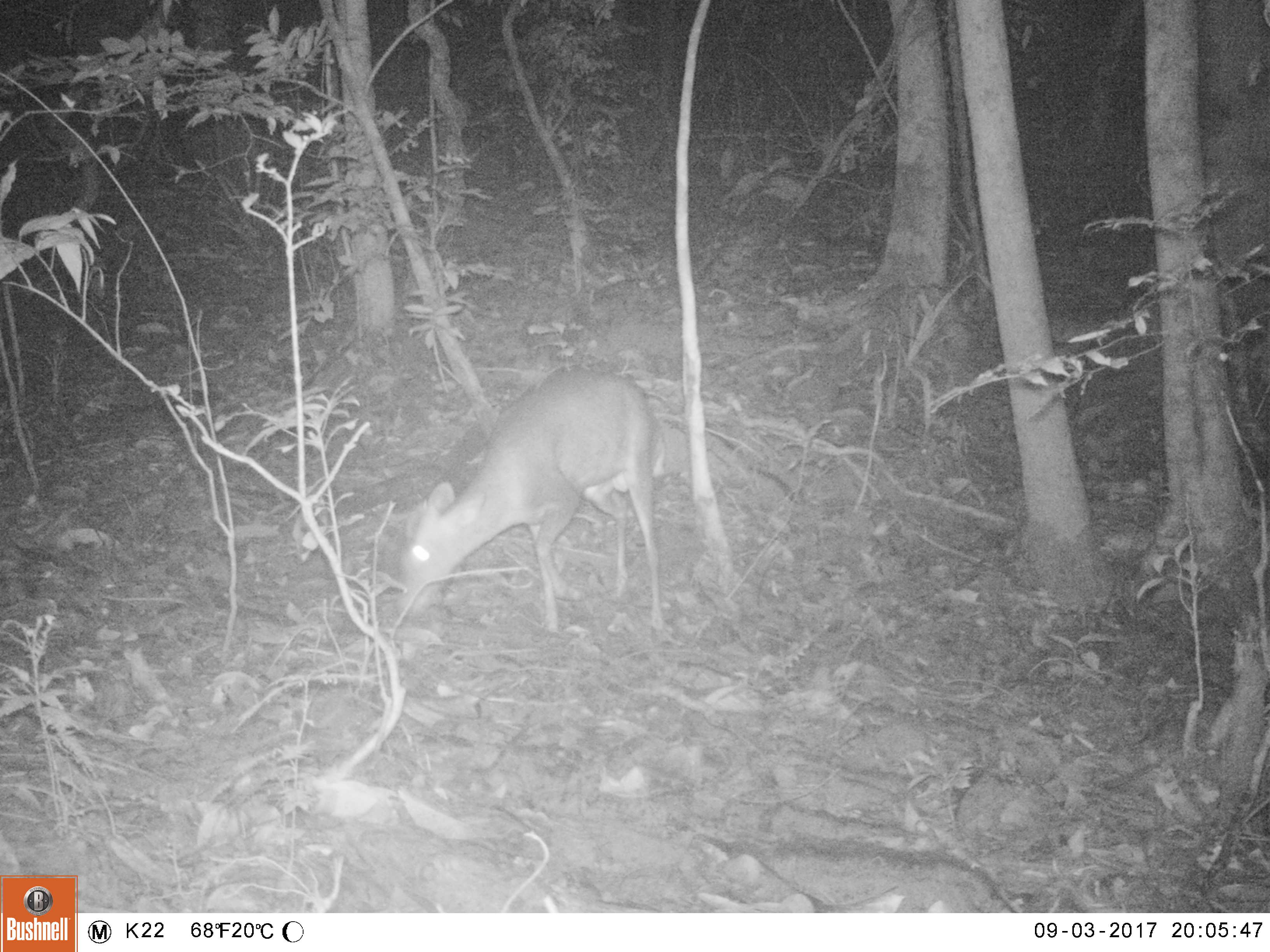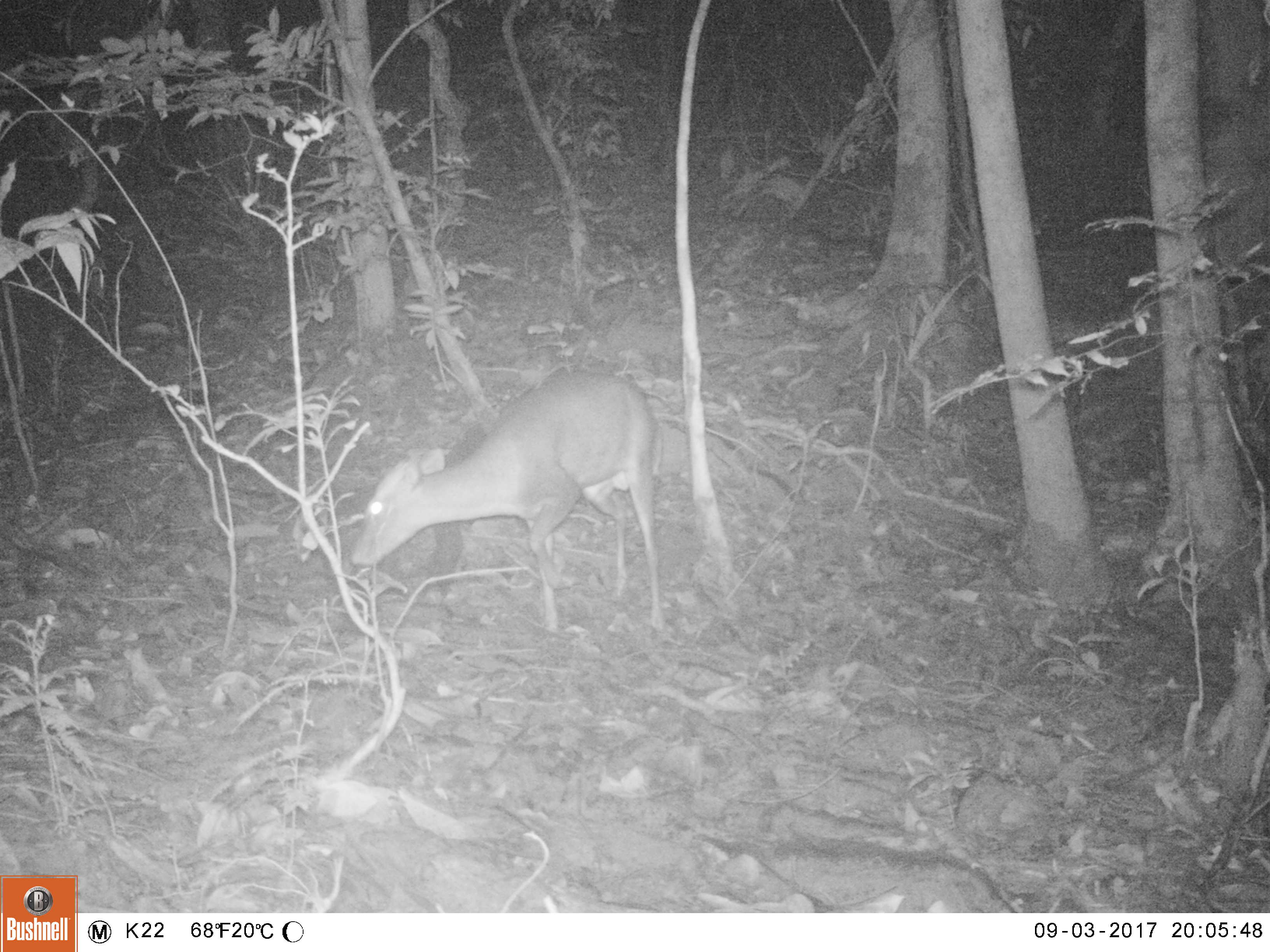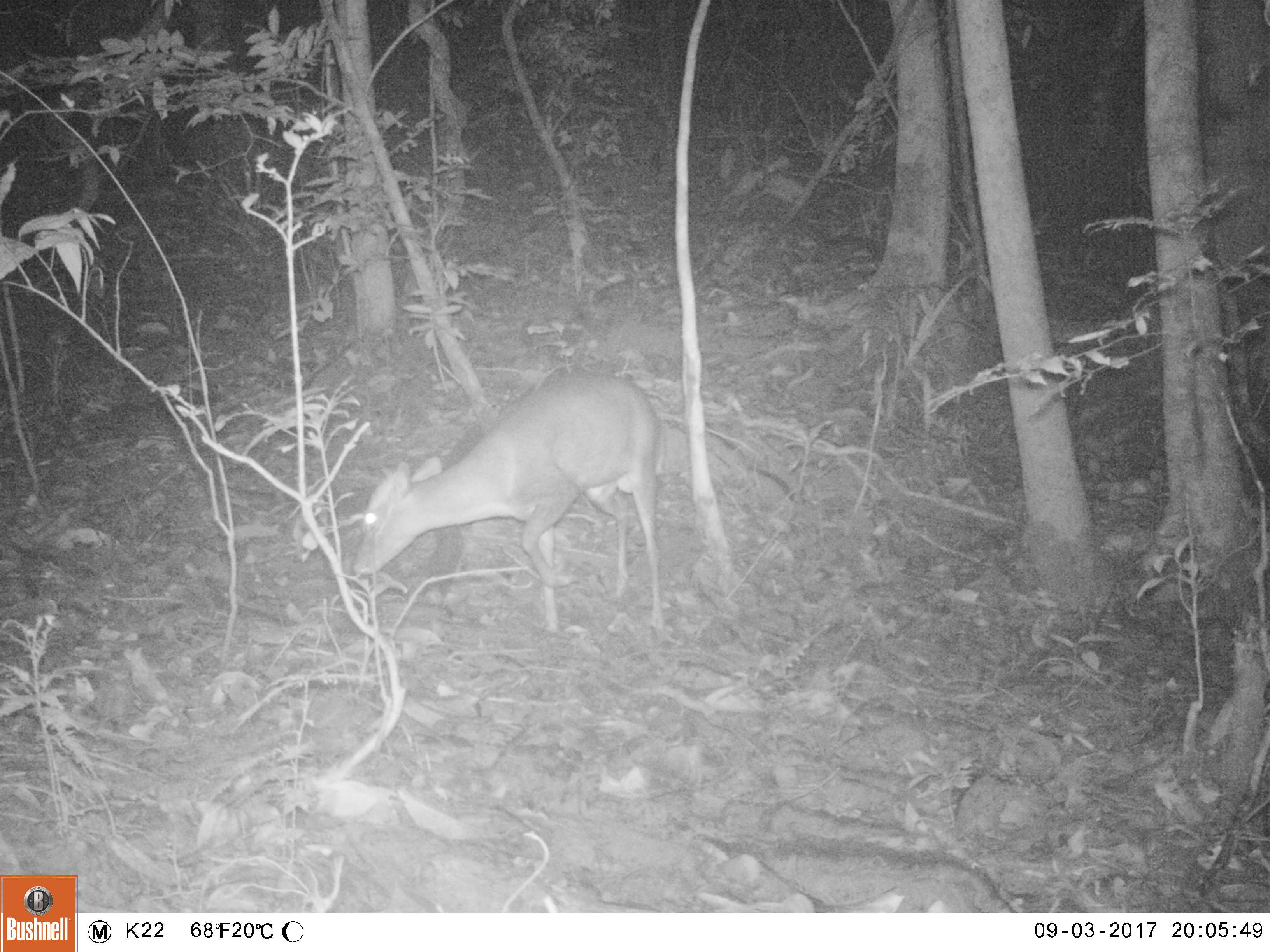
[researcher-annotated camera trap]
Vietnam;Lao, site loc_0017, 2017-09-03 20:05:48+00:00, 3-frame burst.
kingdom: Animalia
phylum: Chordata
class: Mammalia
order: Artiodactyla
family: Cervidae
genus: Muntiacus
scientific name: Muntiacus rooseveltorum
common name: roosevelt's muntjac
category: roosevelts muntjac group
Roosevelts muntjac group (roosevelt's muntjac) (Muntiacus rooseveltorum). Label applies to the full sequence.